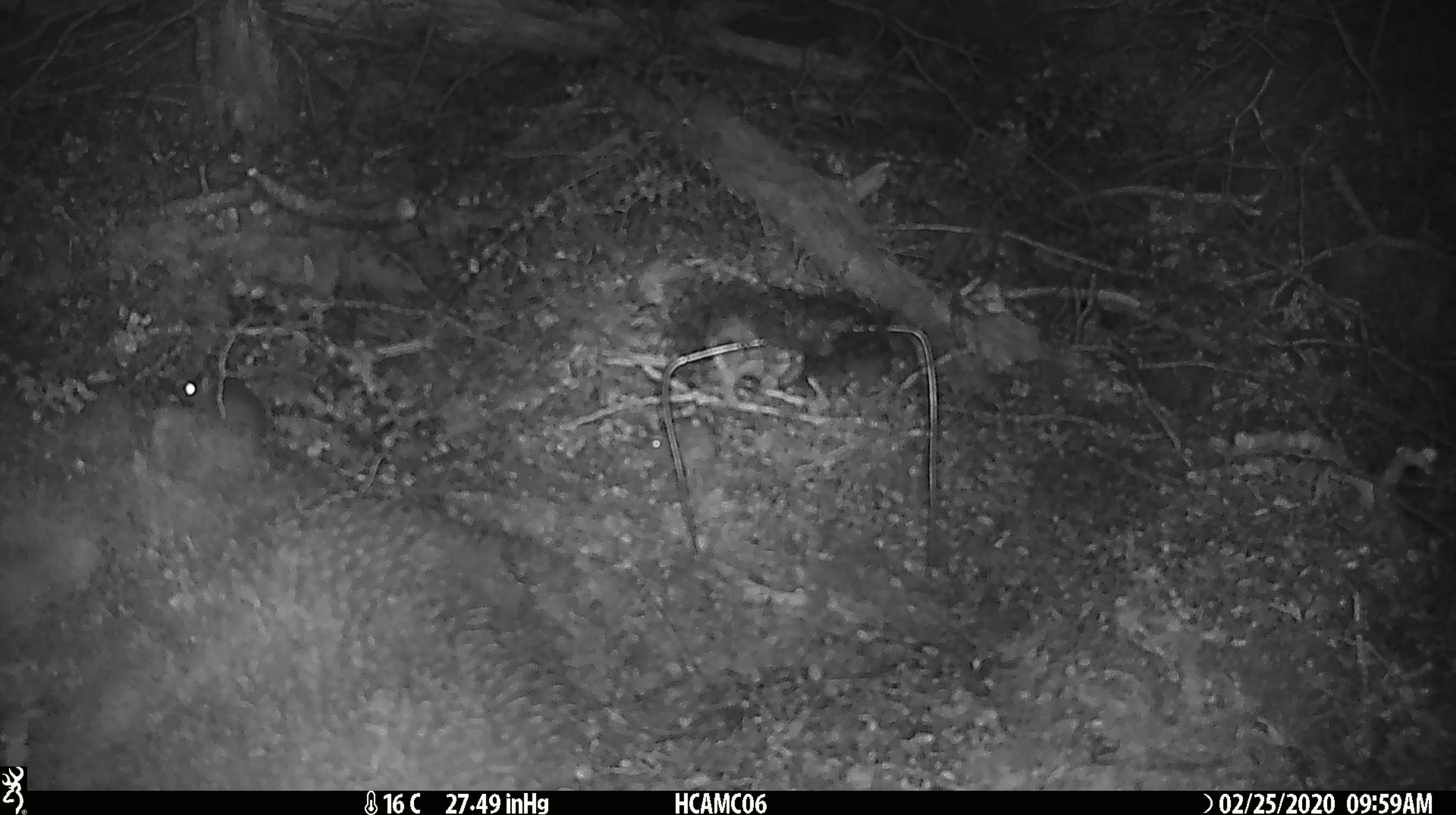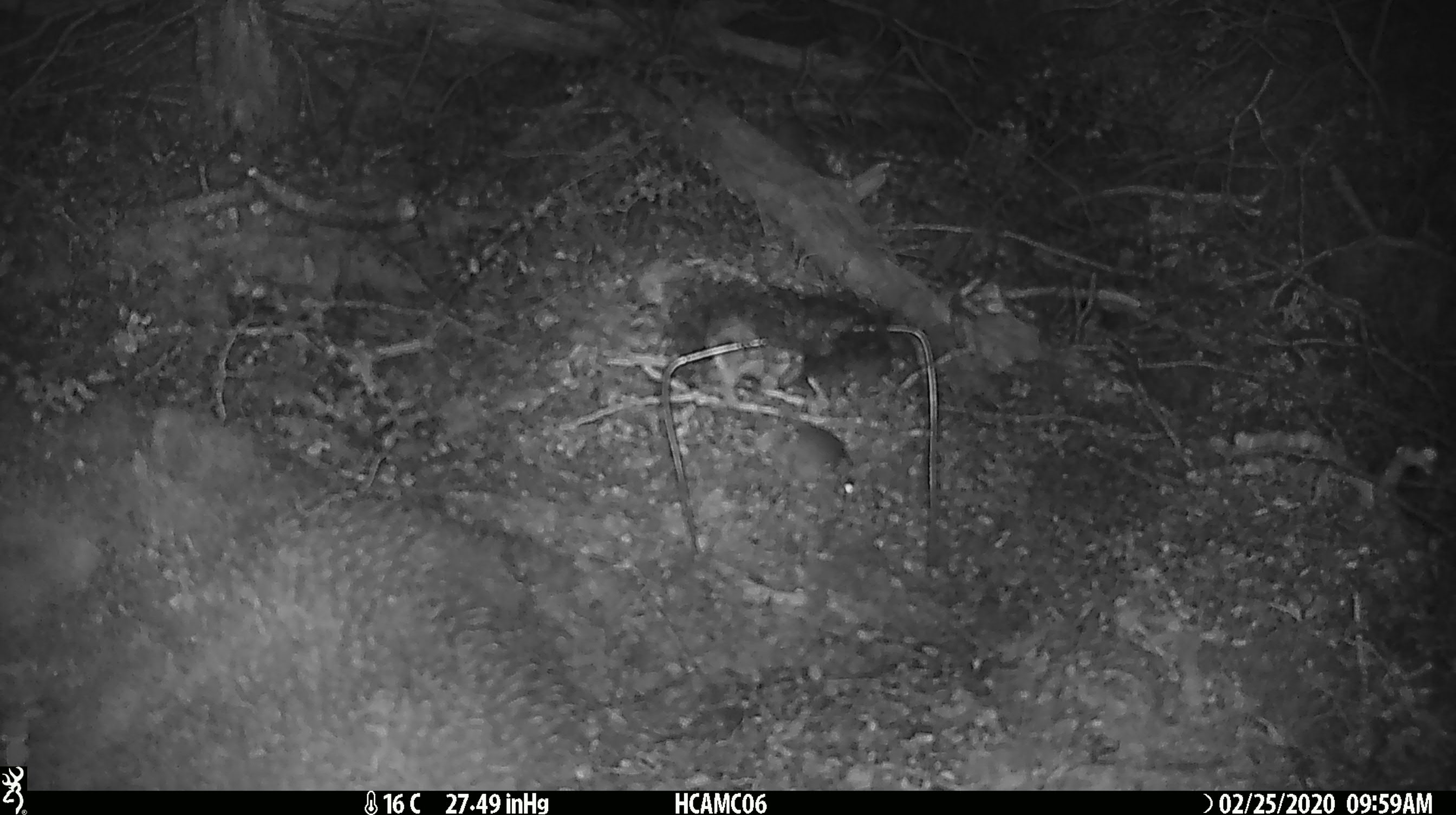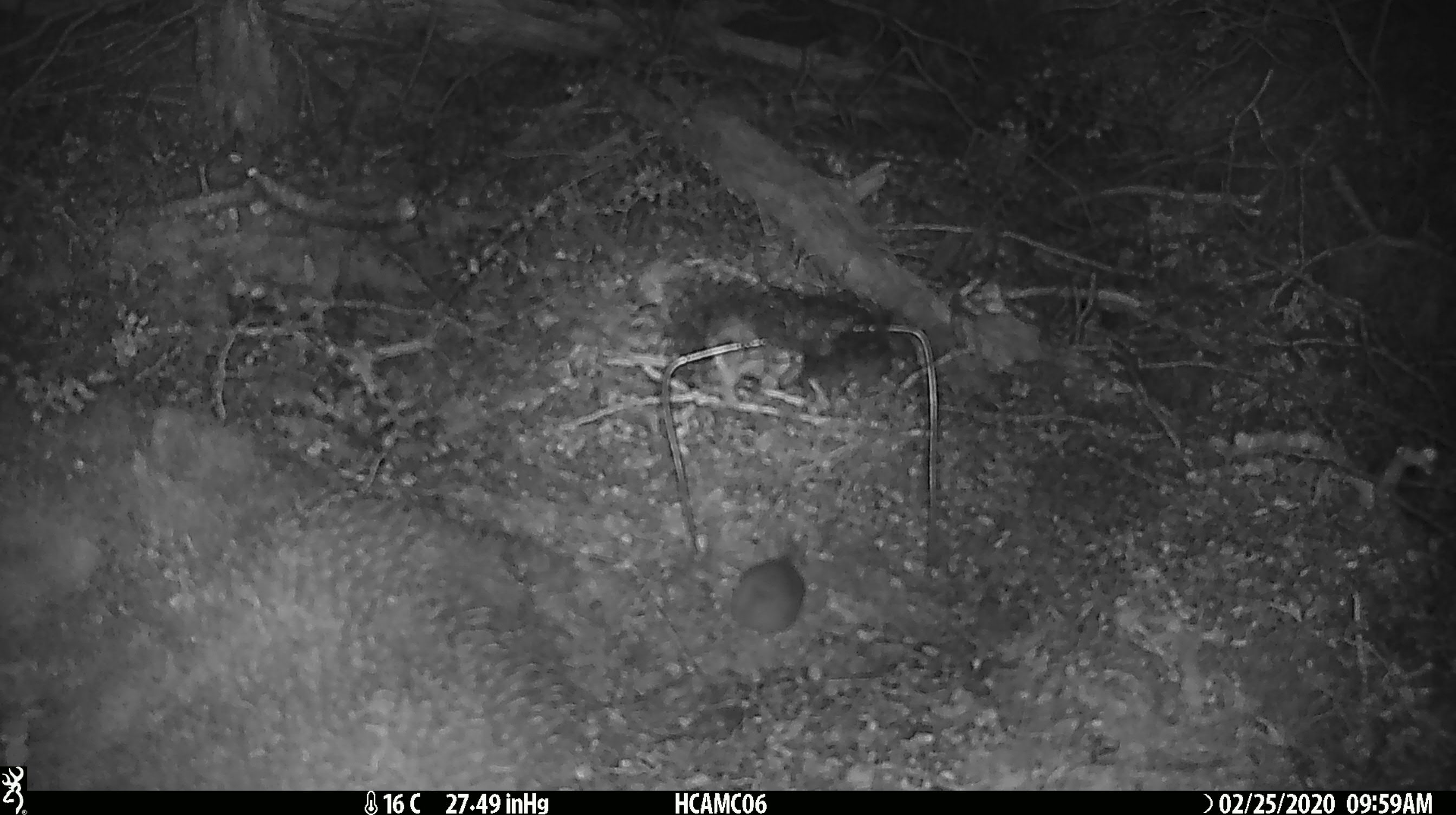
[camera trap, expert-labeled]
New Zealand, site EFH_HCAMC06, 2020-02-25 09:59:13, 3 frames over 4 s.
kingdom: Animalia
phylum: Chordata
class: Mammalia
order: Rodentia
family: Muridae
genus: Mus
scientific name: Mus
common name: mouse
Mouse (Mus).